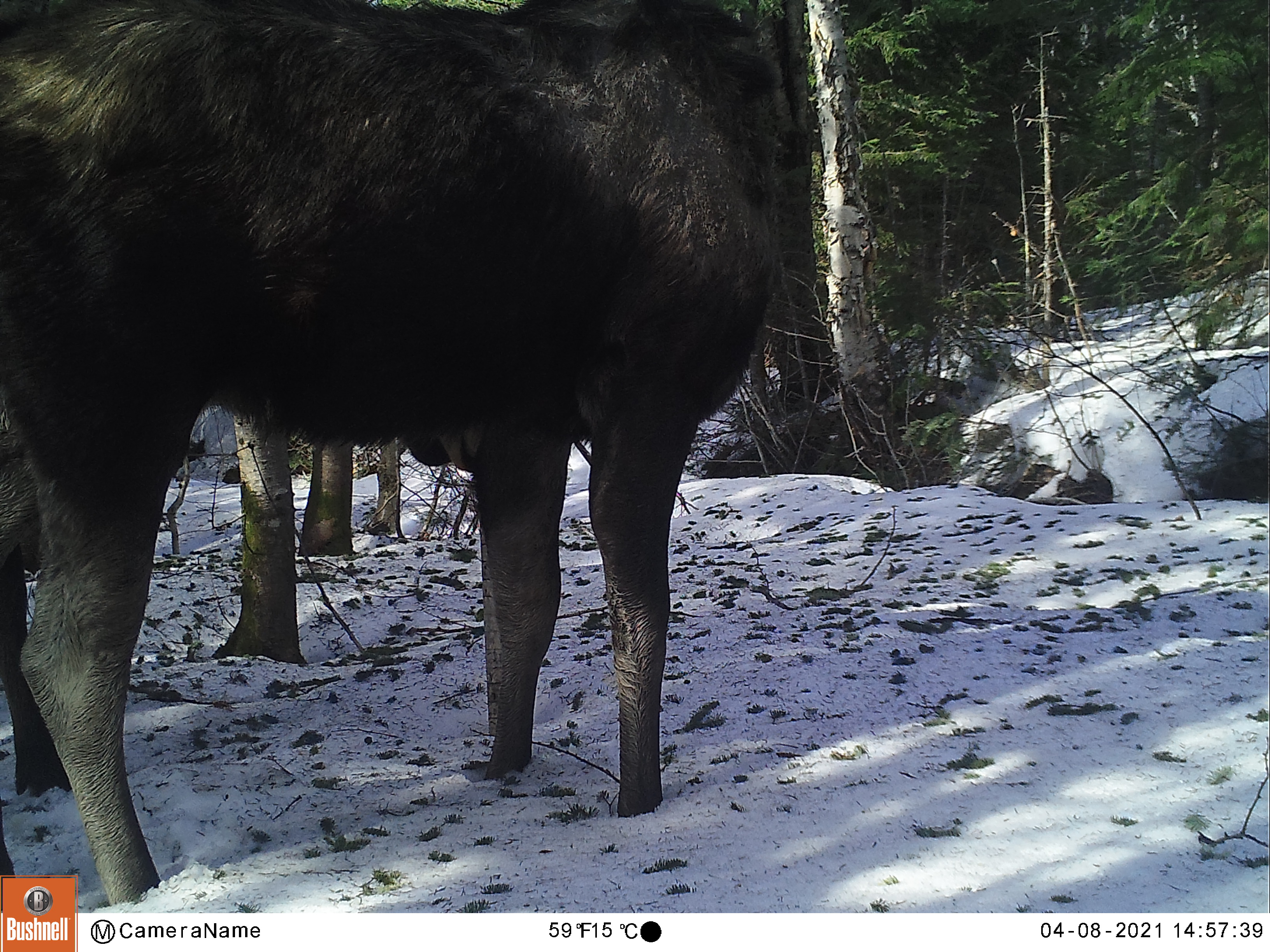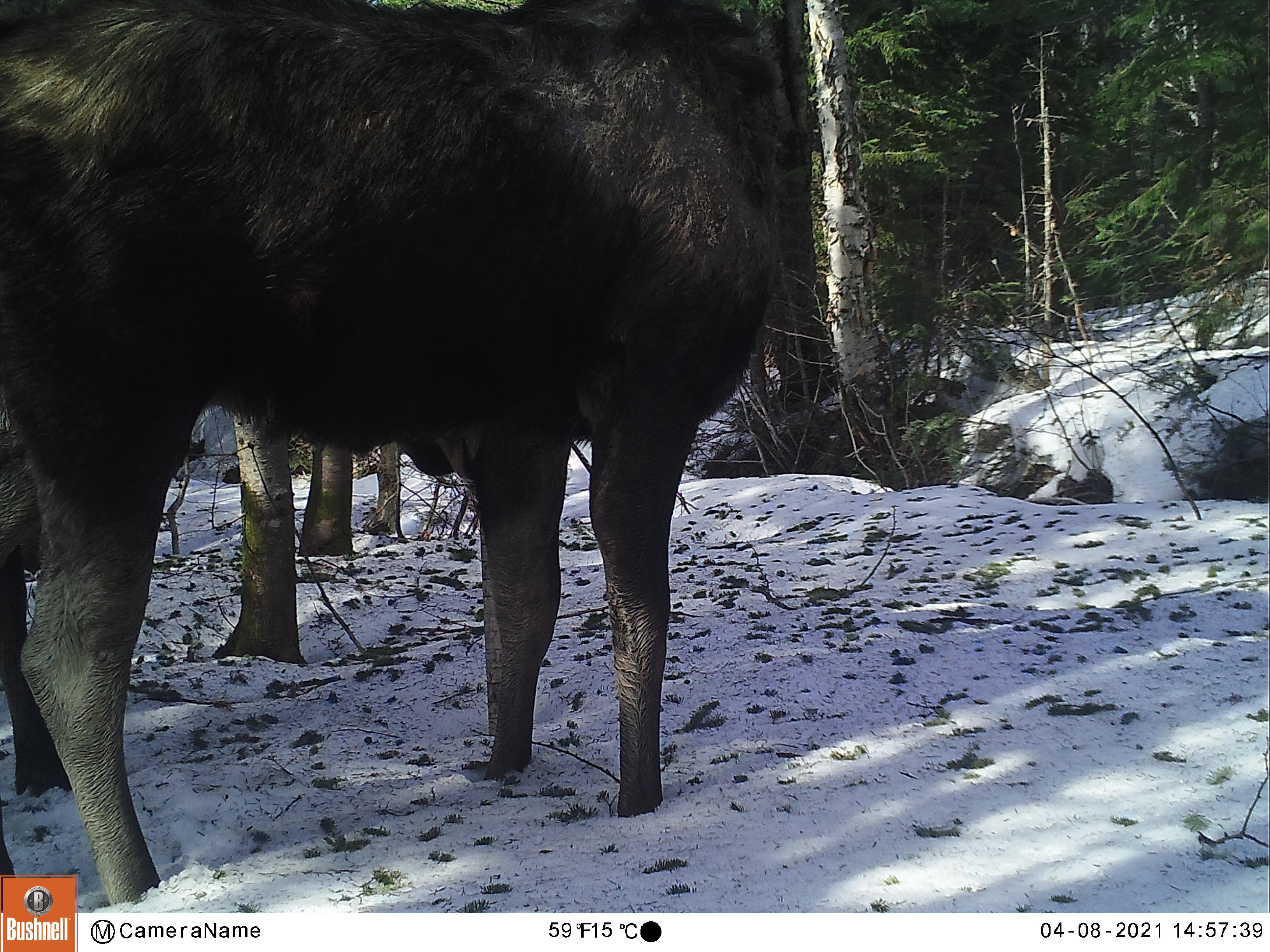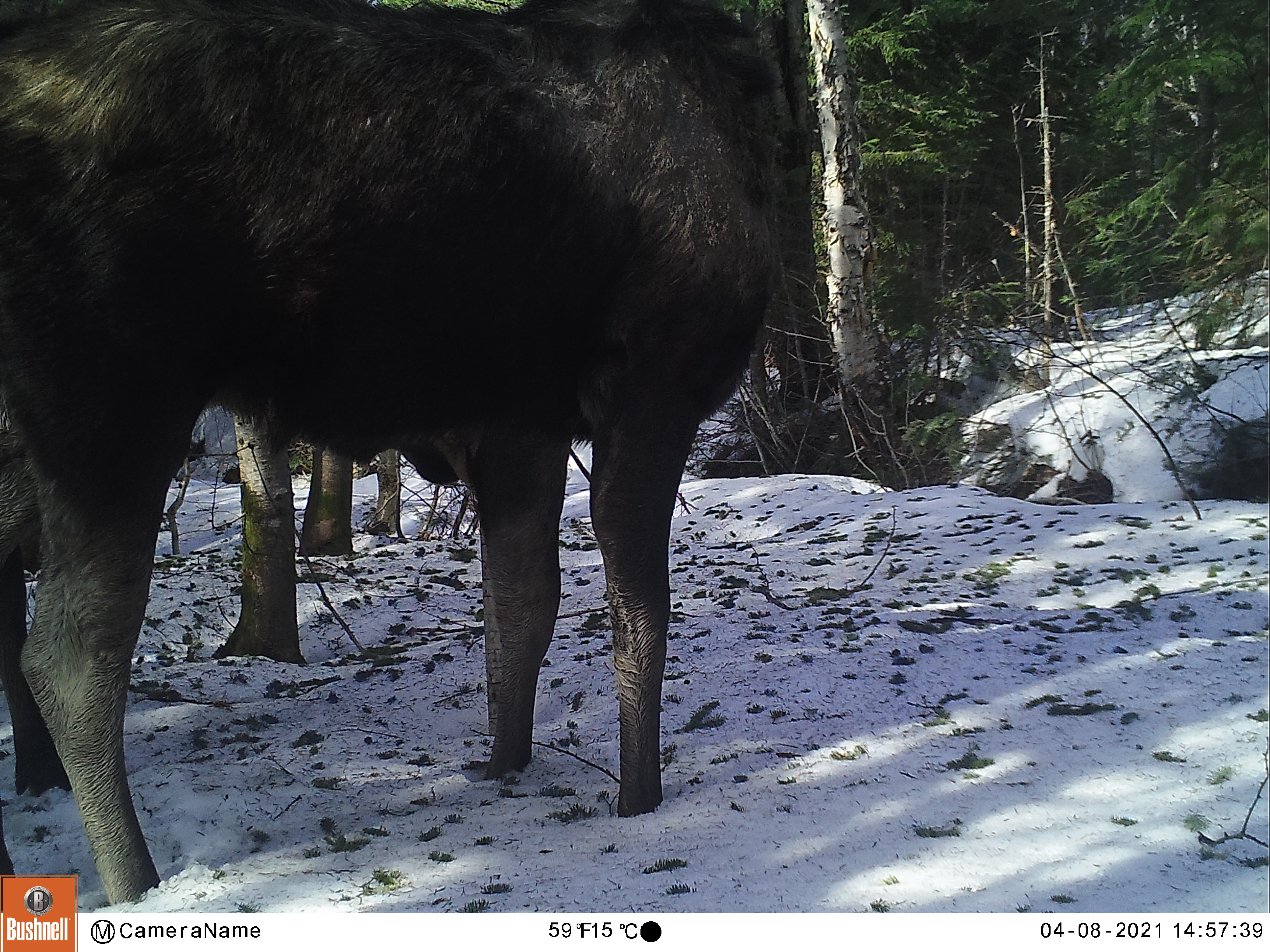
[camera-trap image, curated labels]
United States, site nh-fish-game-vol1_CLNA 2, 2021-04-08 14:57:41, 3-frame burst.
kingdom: Animalia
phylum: Chordata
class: Mammalia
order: Artiodactyla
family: Cervidae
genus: Alces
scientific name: Alces alces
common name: moose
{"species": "moose (Alces alces)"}